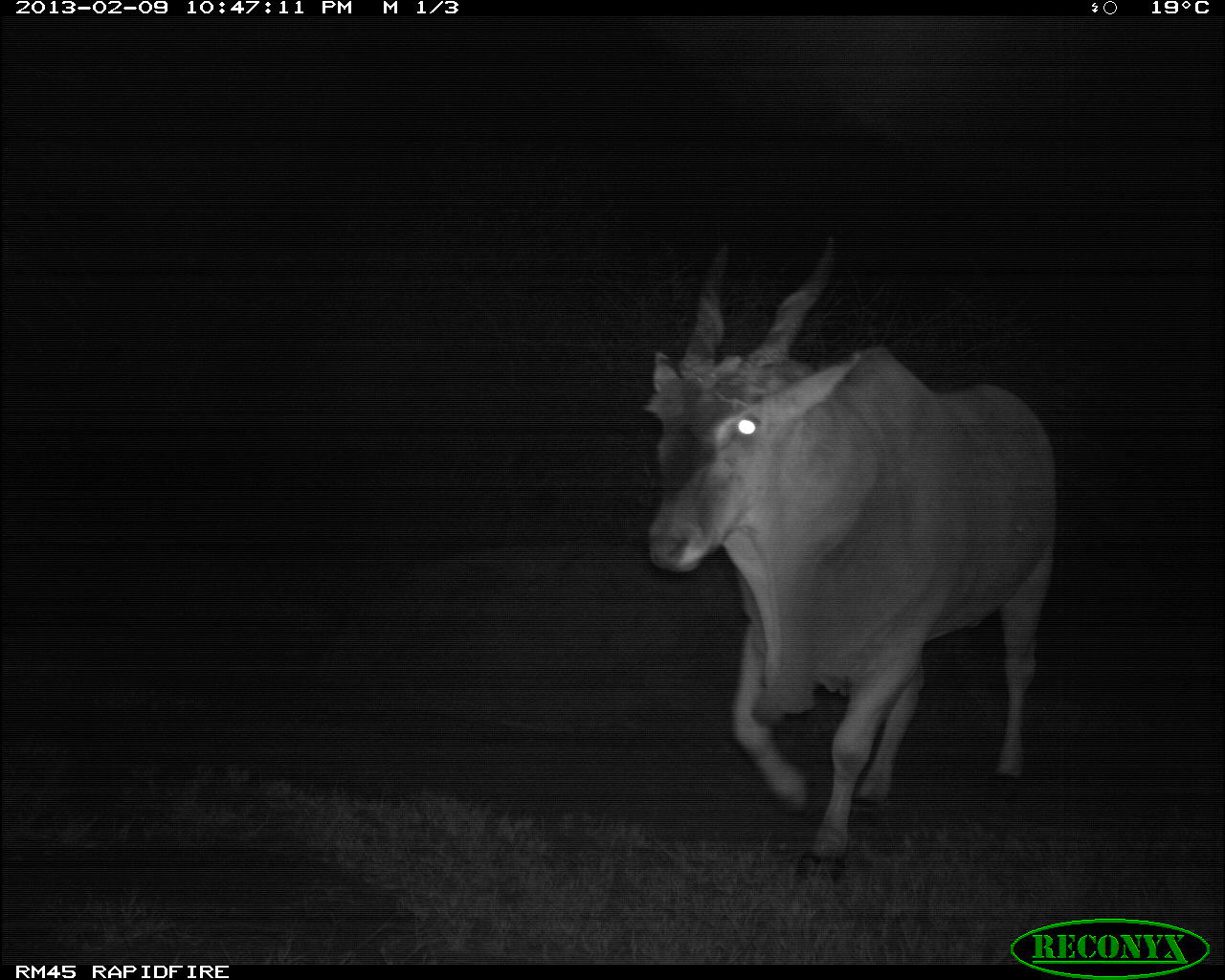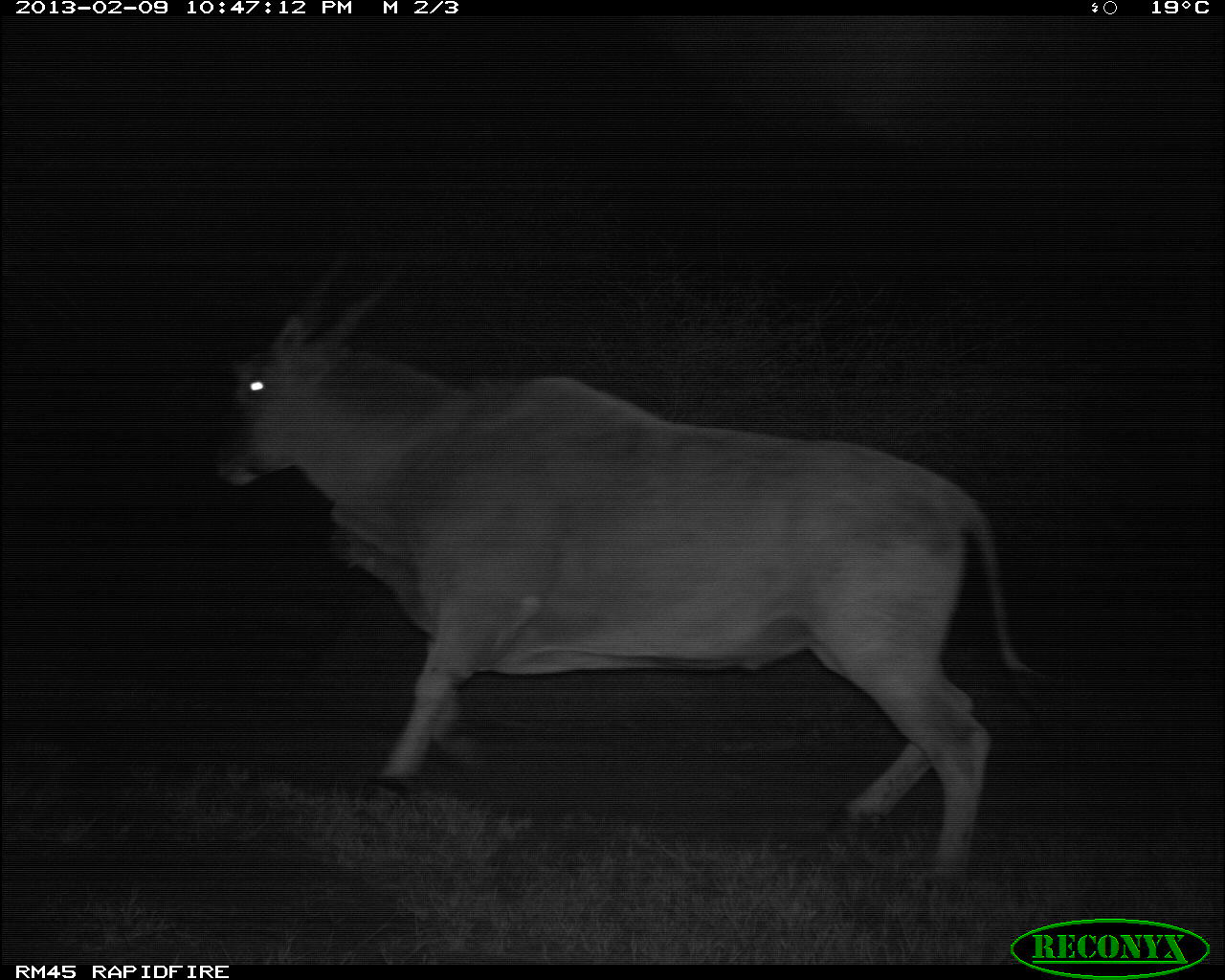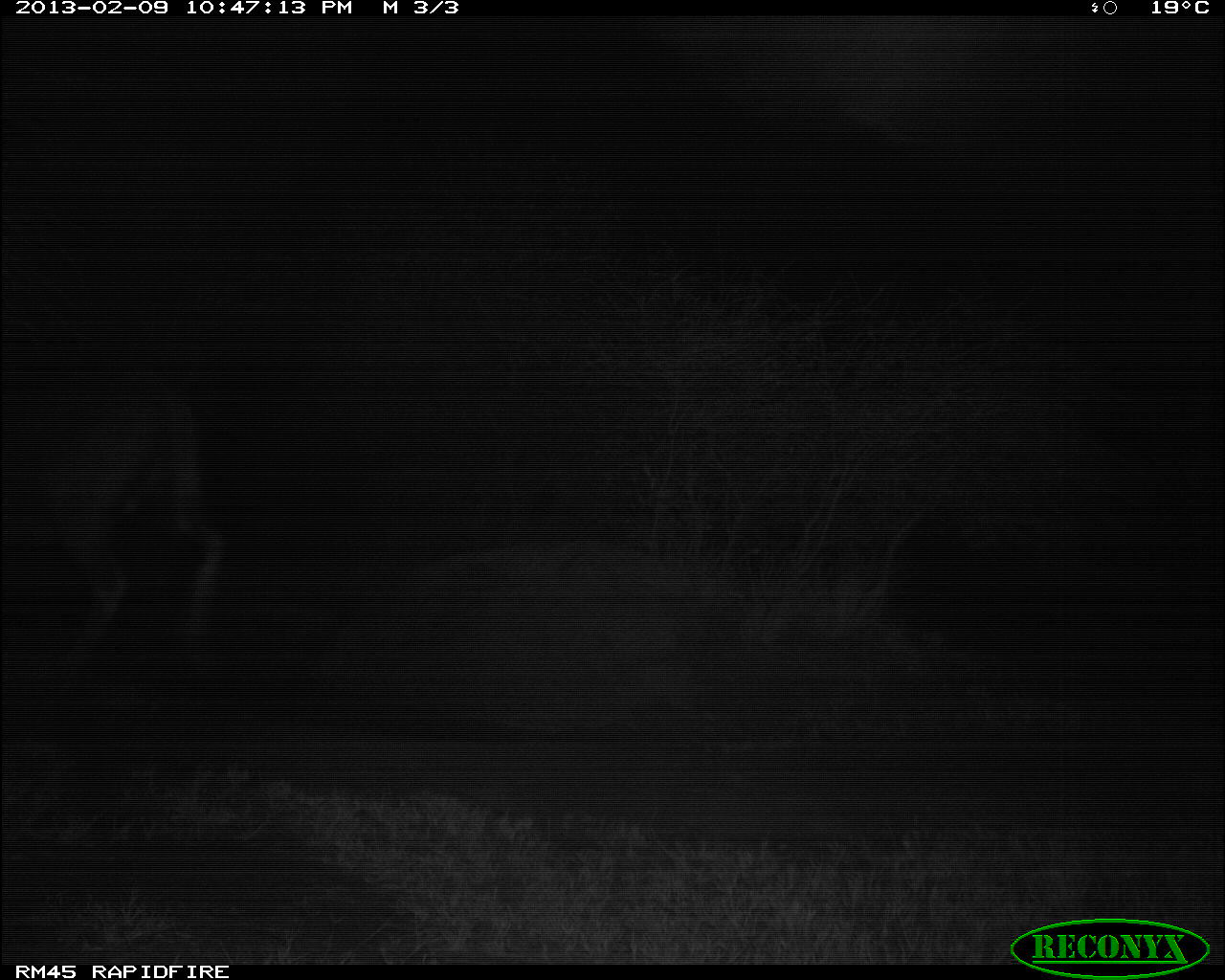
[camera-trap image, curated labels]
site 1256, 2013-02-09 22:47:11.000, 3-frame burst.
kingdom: Animalia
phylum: Chordata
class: Mammalia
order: Artiodactyla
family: Bovidae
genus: Tragelaphus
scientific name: Tragelaphus oryx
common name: eland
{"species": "Tragelaphus oryx (eland)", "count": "1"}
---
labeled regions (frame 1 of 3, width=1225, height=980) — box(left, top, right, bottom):
tragelaphus oryx: box(641, 223, 1060, 888)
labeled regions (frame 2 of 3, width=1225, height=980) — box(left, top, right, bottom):
tragelaphus oryx: box(211, 245, 1031, 888)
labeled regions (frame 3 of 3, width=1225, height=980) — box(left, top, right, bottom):
tragelaphus oryx: box(0, 352, 223, 673)